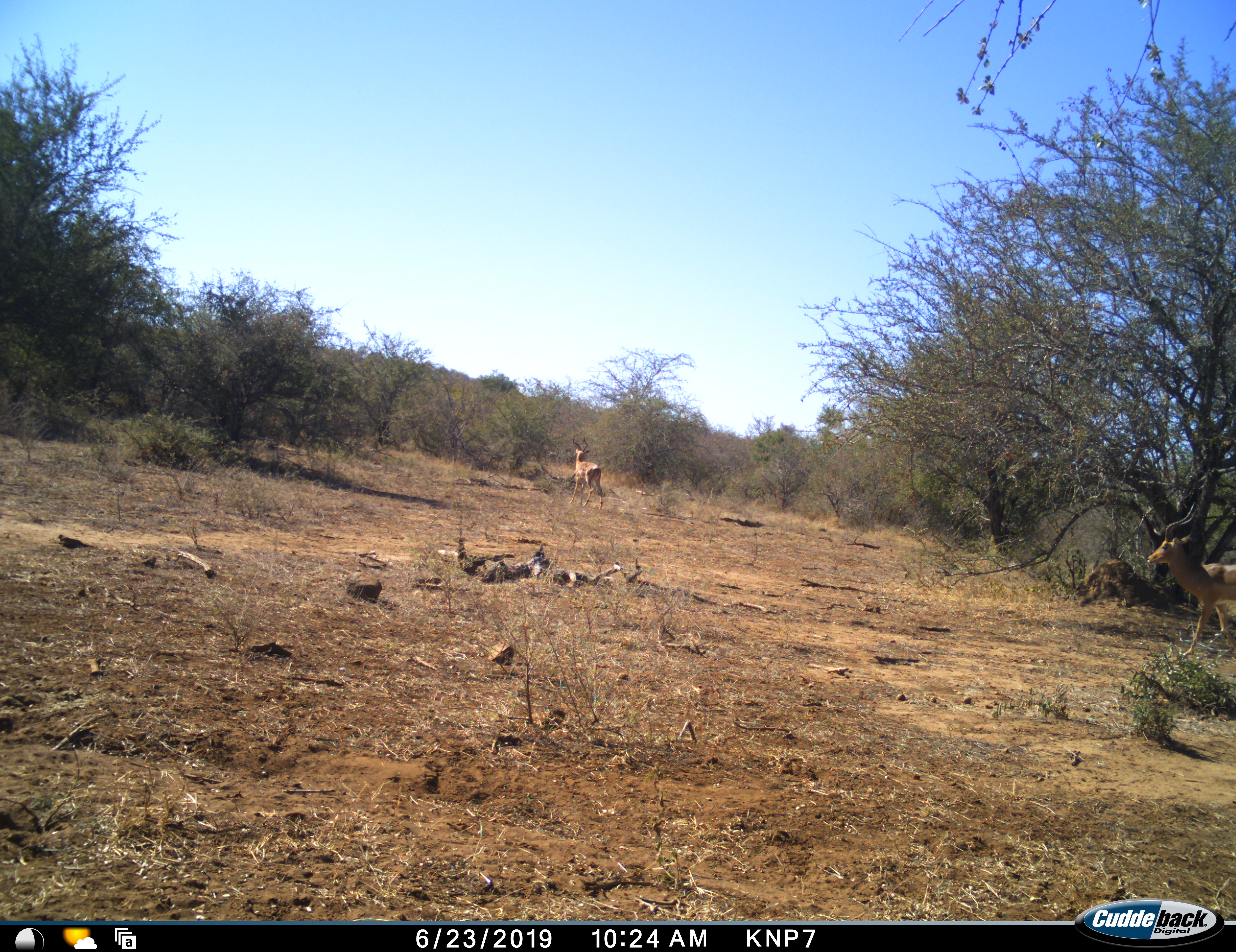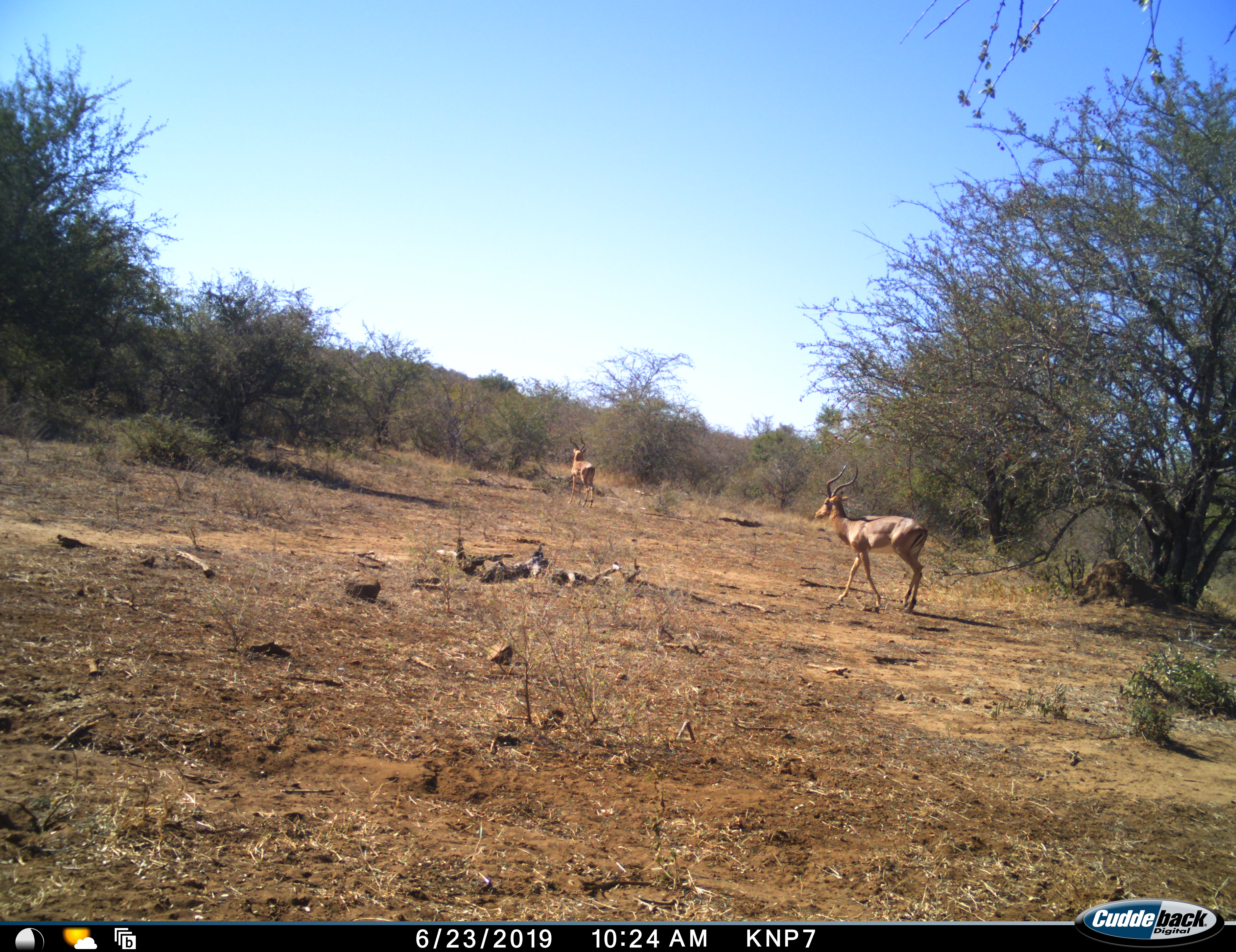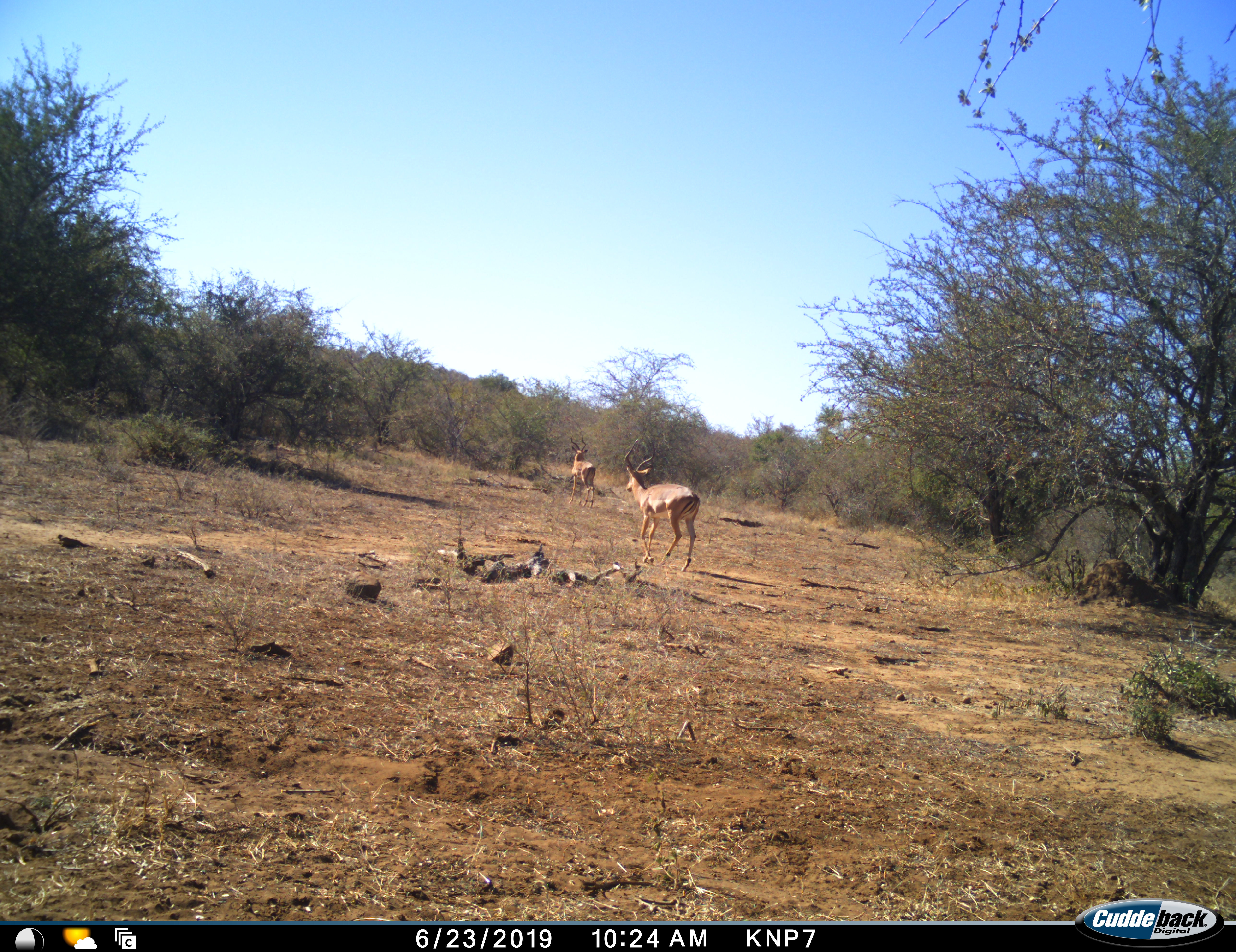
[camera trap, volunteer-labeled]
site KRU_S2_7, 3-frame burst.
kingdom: Animalia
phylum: Chordata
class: Mammalia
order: Artiodactyla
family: Bovidae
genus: Aepyceros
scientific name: Aepyceros melampus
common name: impala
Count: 2.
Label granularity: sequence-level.